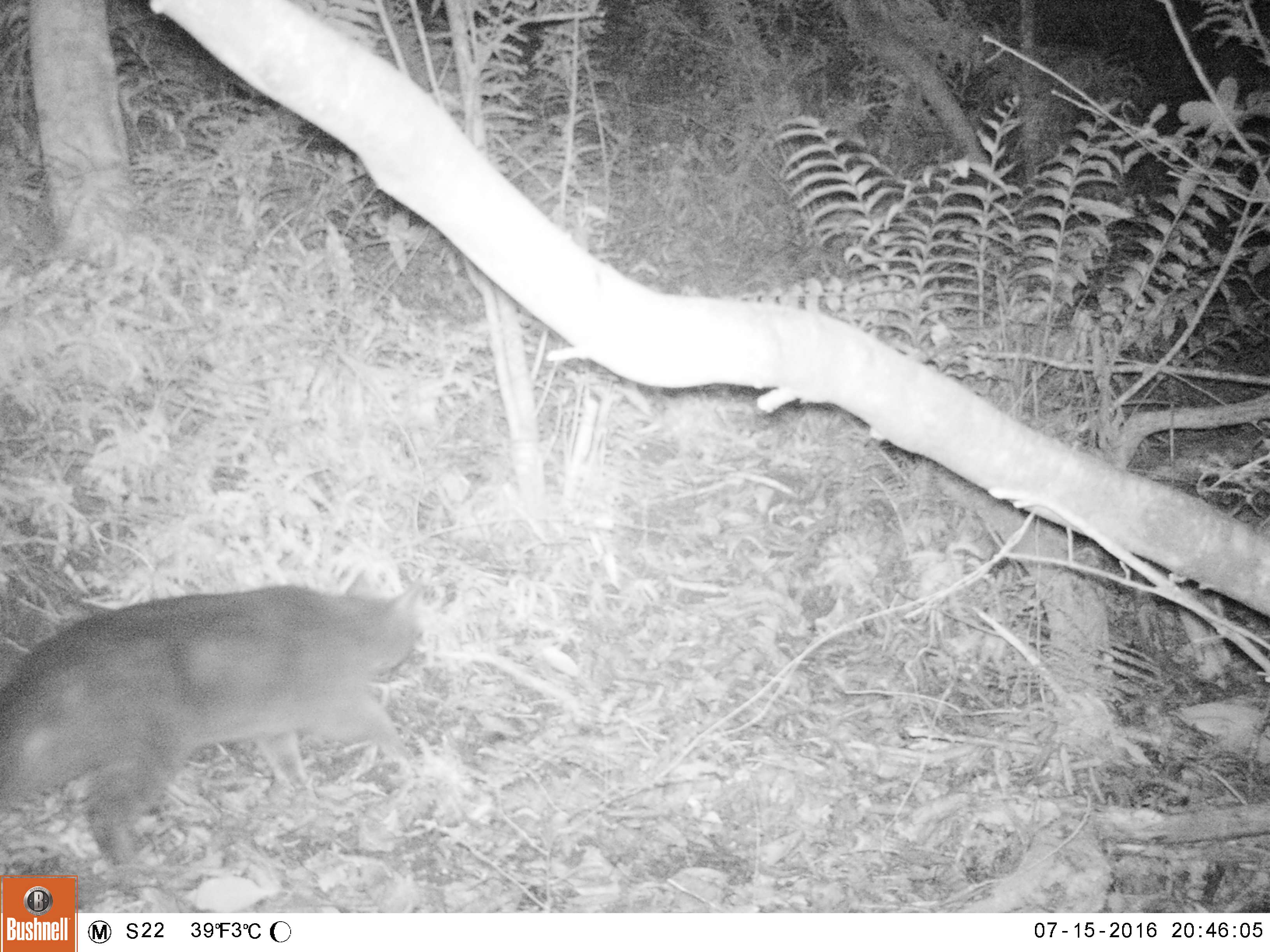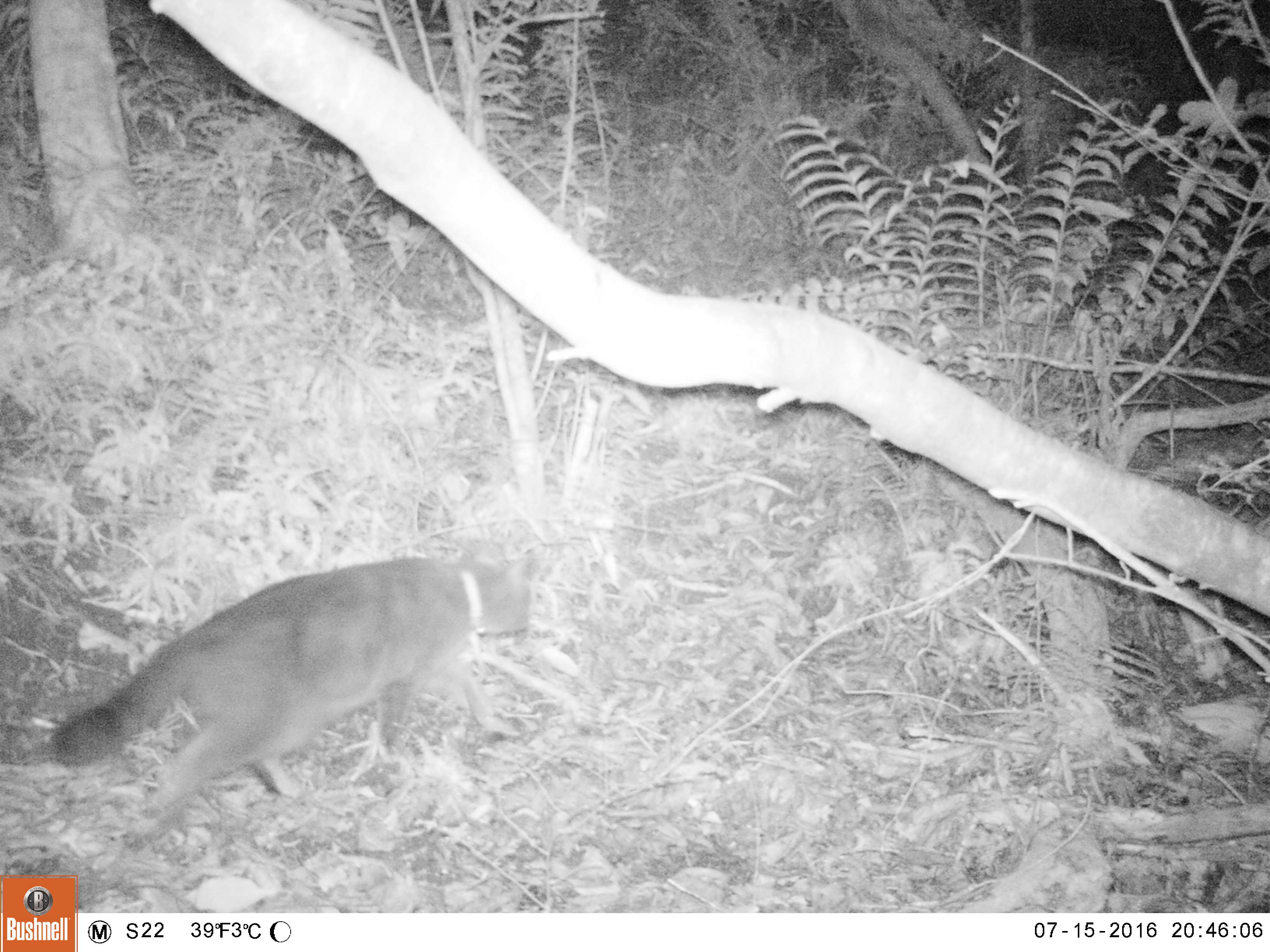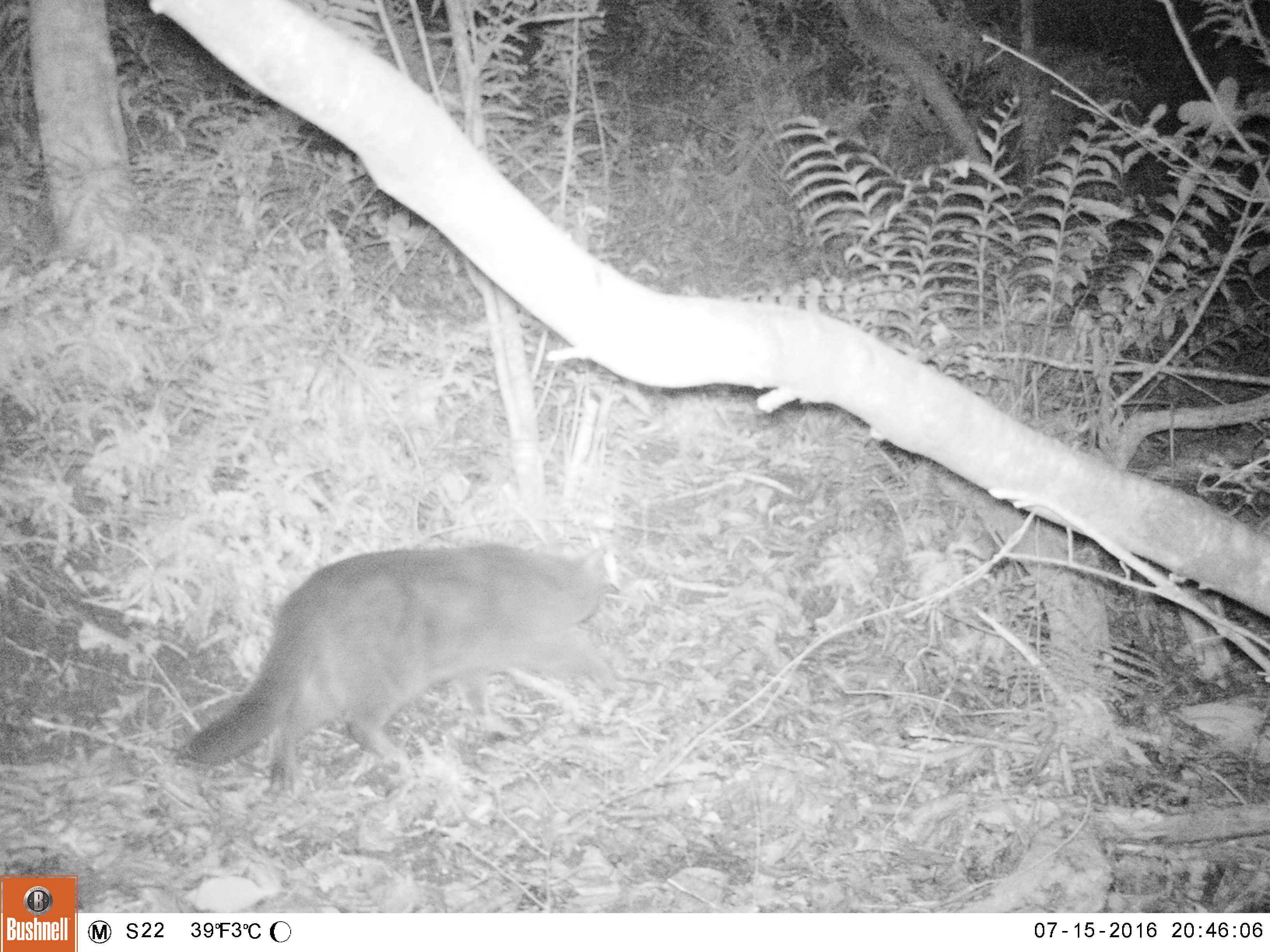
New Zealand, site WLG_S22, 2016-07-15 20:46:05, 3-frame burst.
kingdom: Animalia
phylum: Chordata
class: Mammalia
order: Carnivora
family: Felidae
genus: Felis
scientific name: Felis catus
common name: domestic cat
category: cat